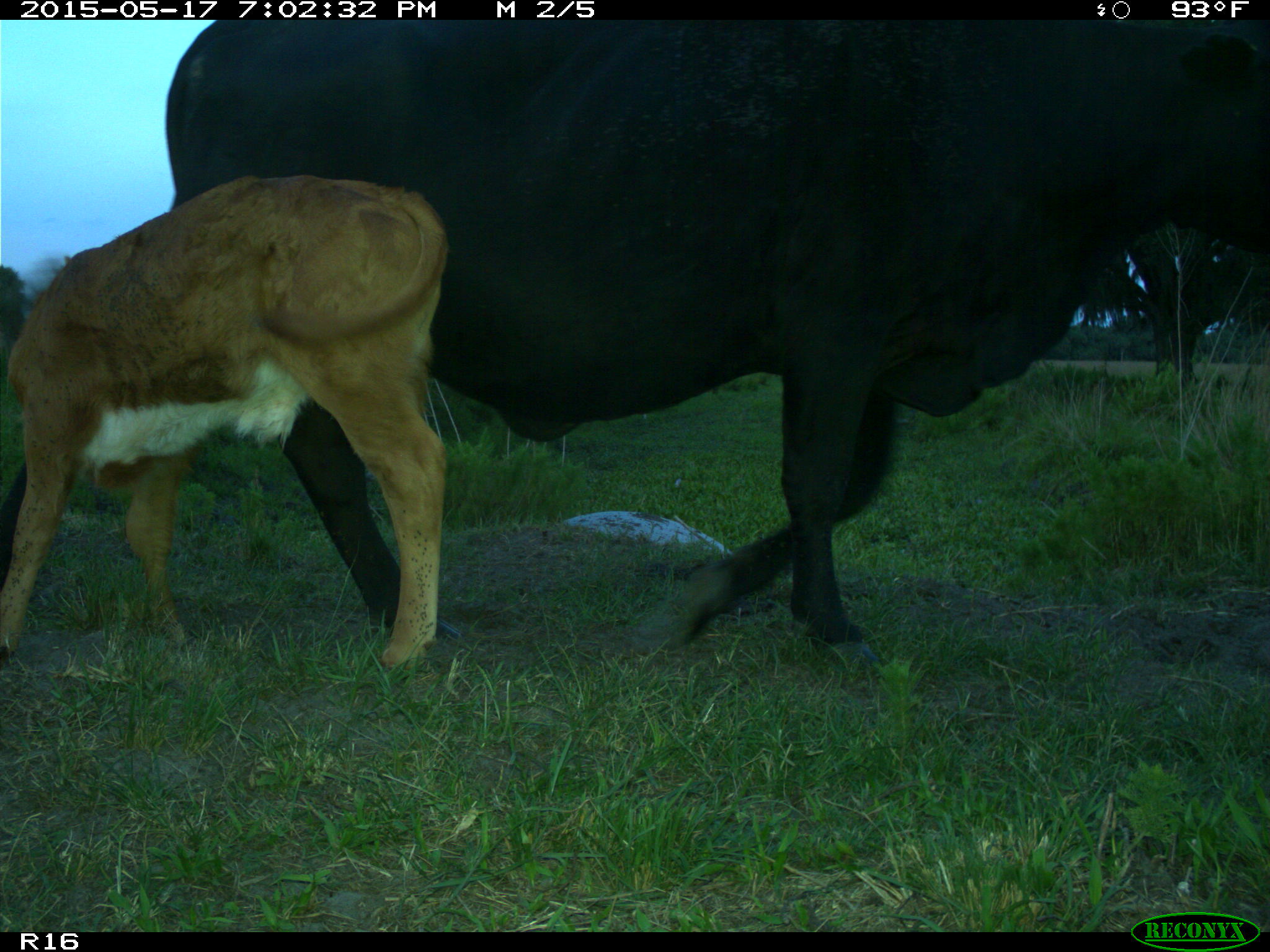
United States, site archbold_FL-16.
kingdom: Animalia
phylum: Chordata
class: Mammalia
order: Artiodactyla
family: Bovidae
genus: Bos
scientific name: Bos taurus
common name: domestic cow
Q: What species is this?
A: Bos taurus (domestic cow).